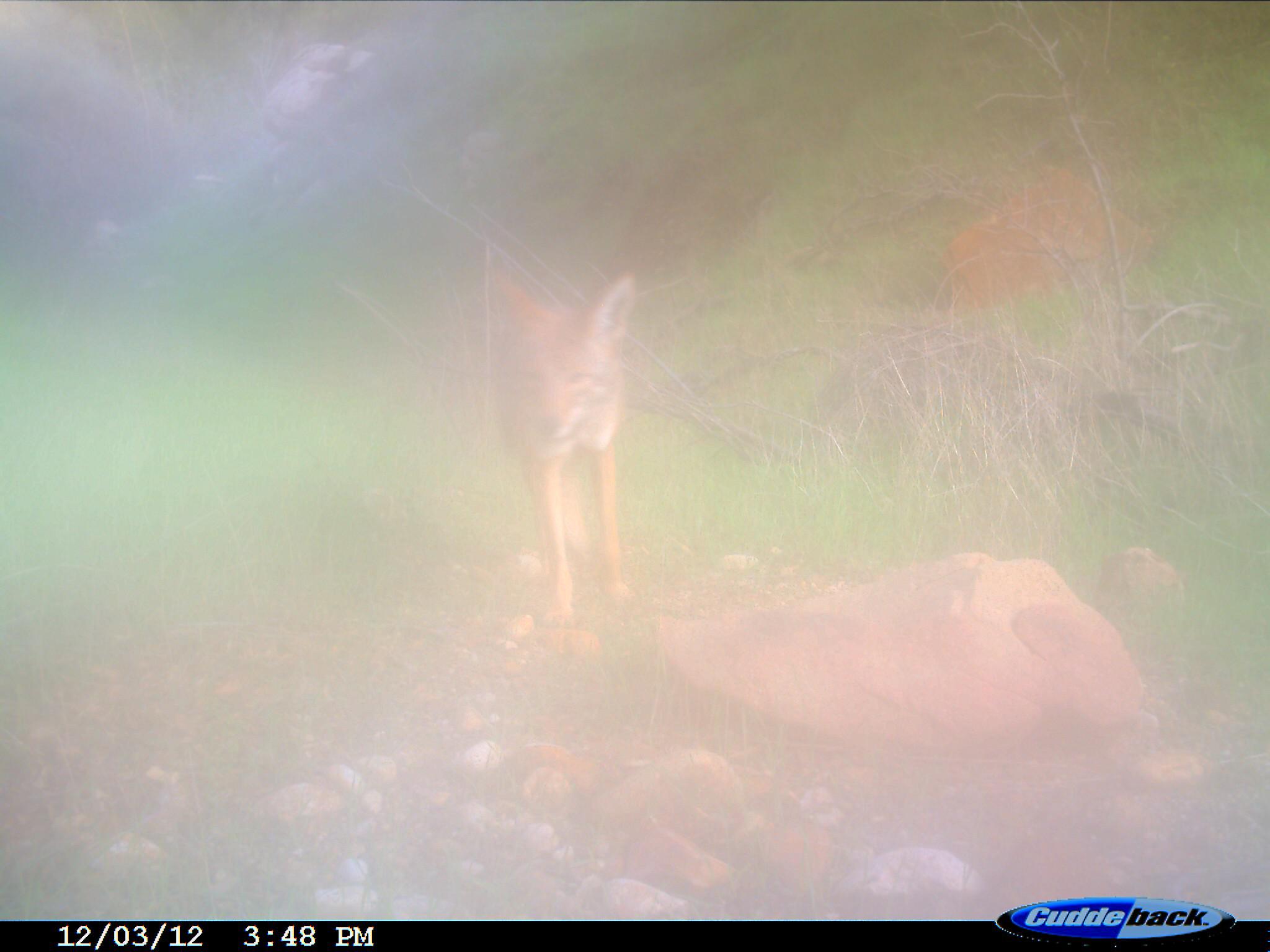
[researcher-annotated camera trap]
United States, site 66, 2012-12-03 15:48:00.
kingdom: Animalia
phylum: Chordata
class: Mammalia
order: Carnivora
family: Canidae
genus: Canis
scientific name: Canis latrans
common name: coyote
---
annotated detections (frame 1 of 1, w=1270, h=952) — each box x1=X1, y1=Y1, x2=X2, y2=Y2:
coyote: x1=484, y1=266, x2=645, y2=626